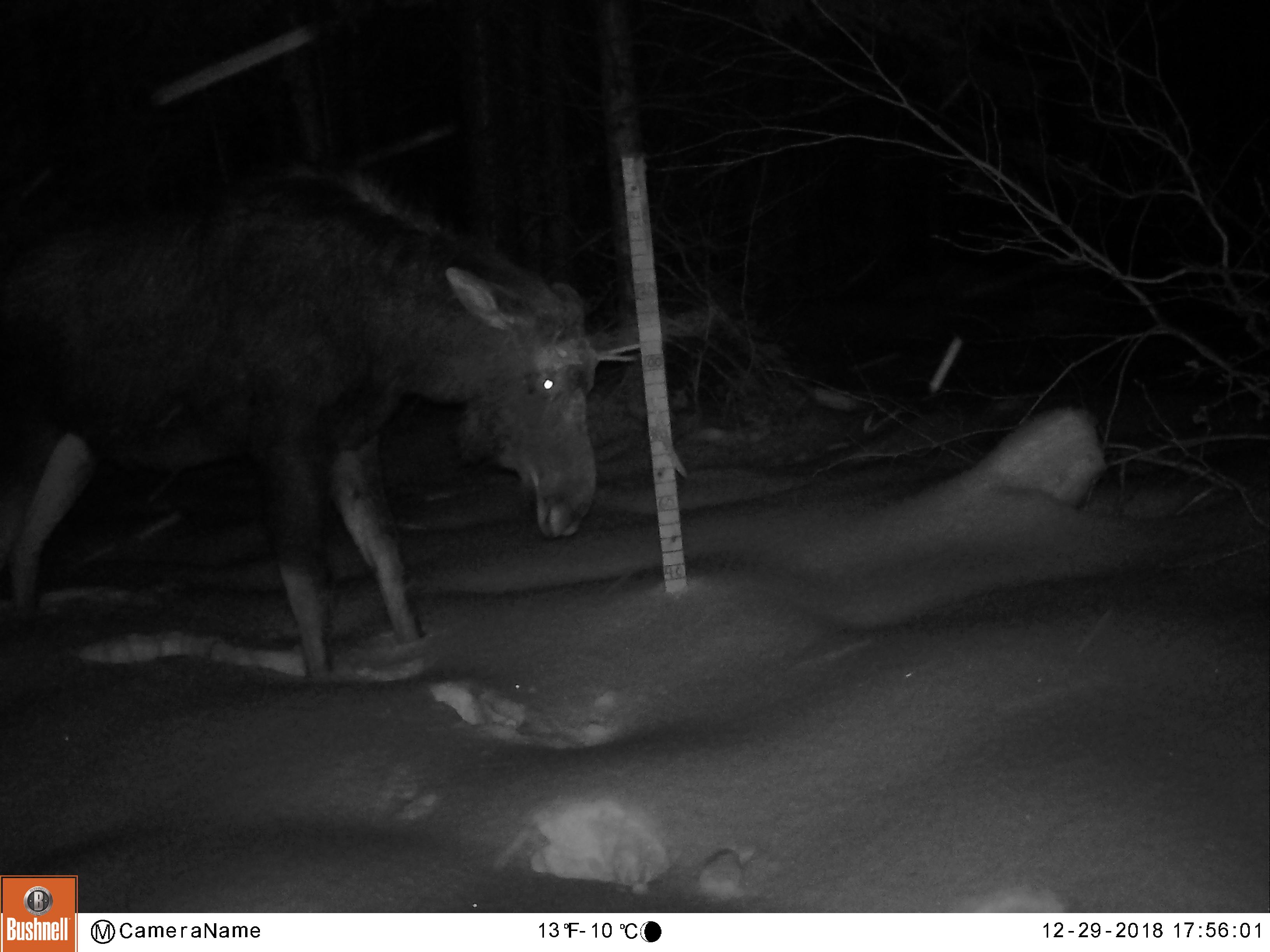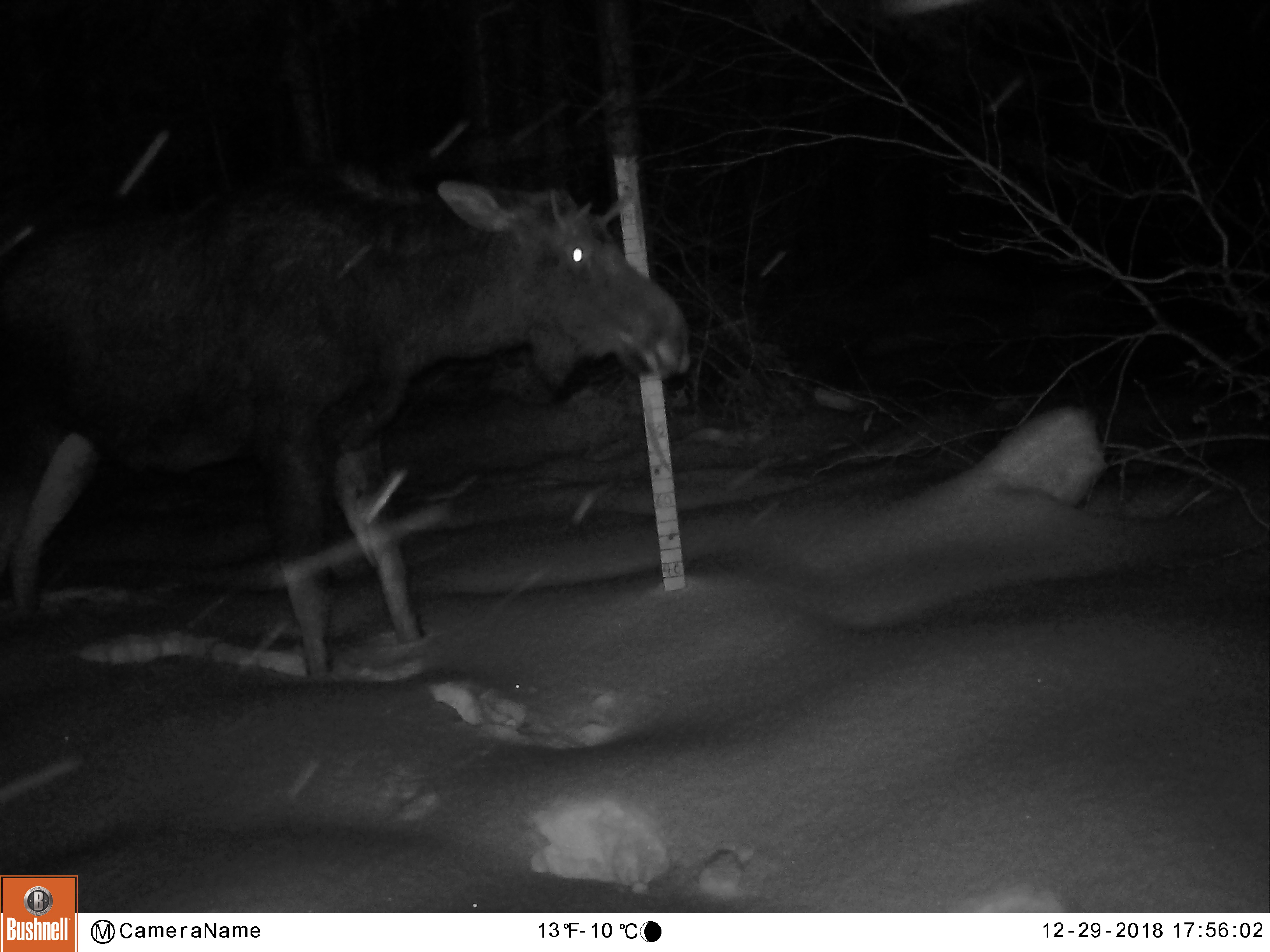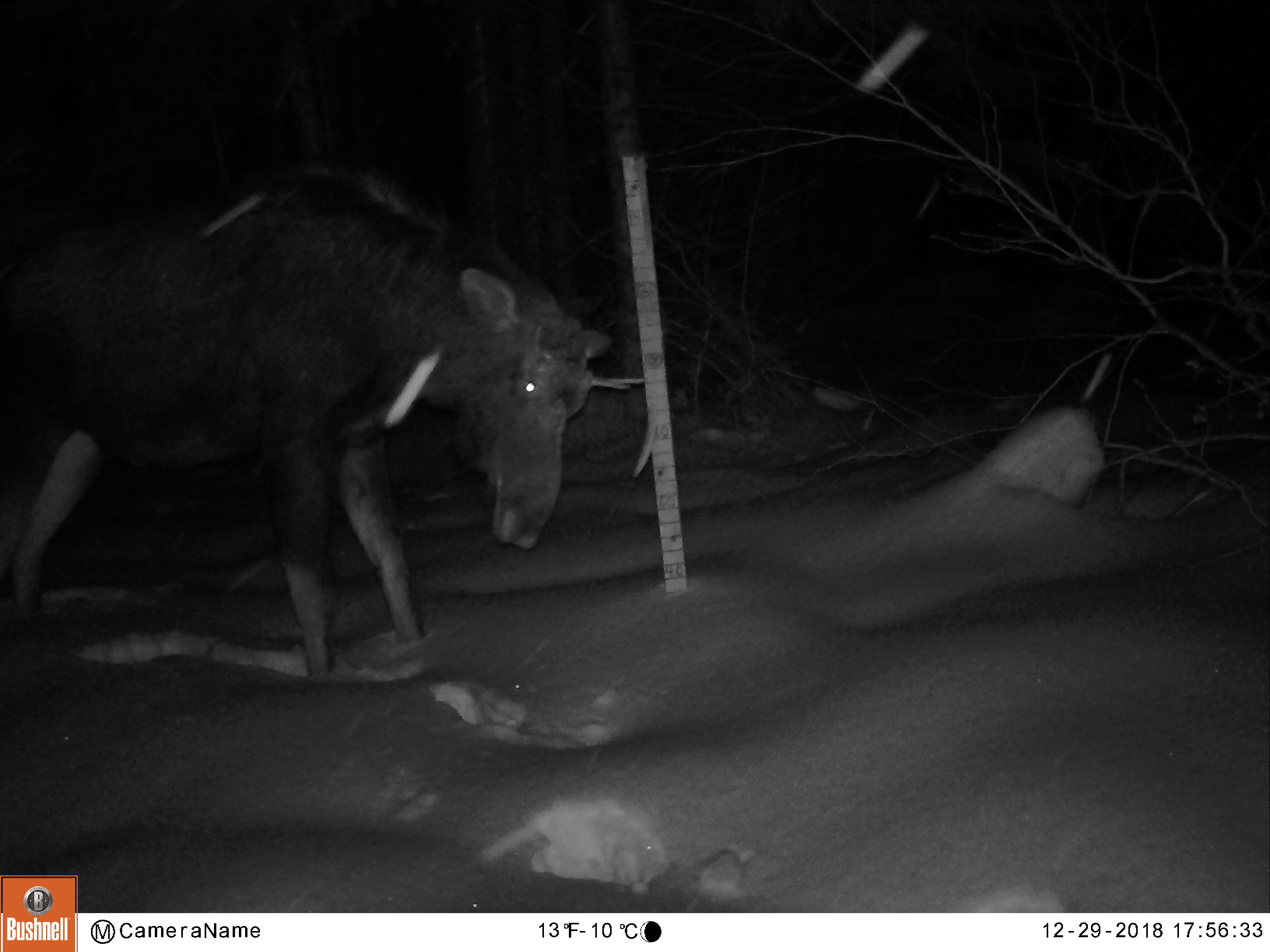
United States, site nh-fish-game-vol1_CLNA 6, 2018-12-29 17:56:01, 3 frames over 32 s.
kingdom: Animalia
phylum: Chordata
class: Mammalia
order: Artiodactyla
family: Cervidae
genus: Alces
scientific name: Alces alces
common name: moose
Moose (Alces alces).